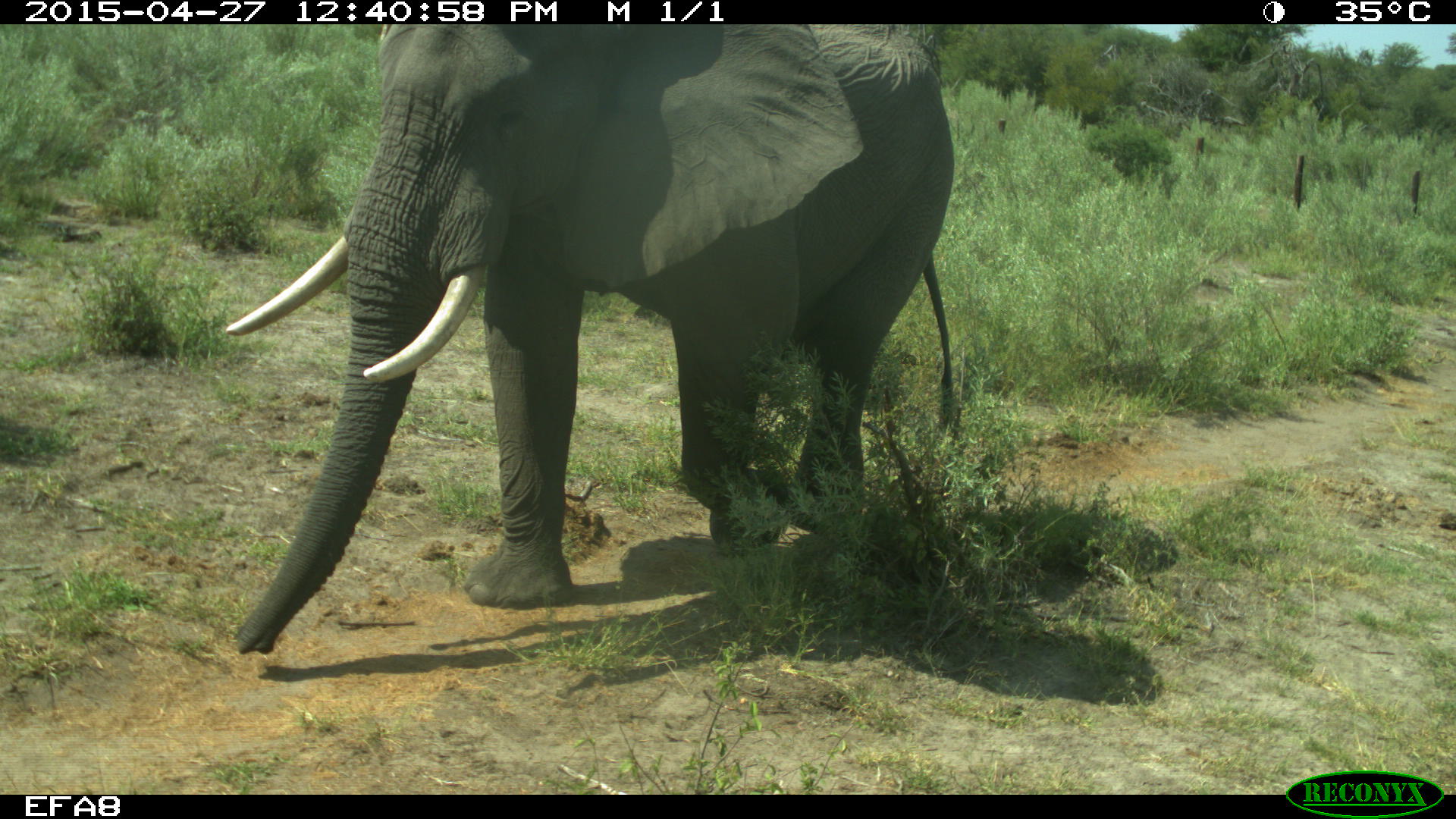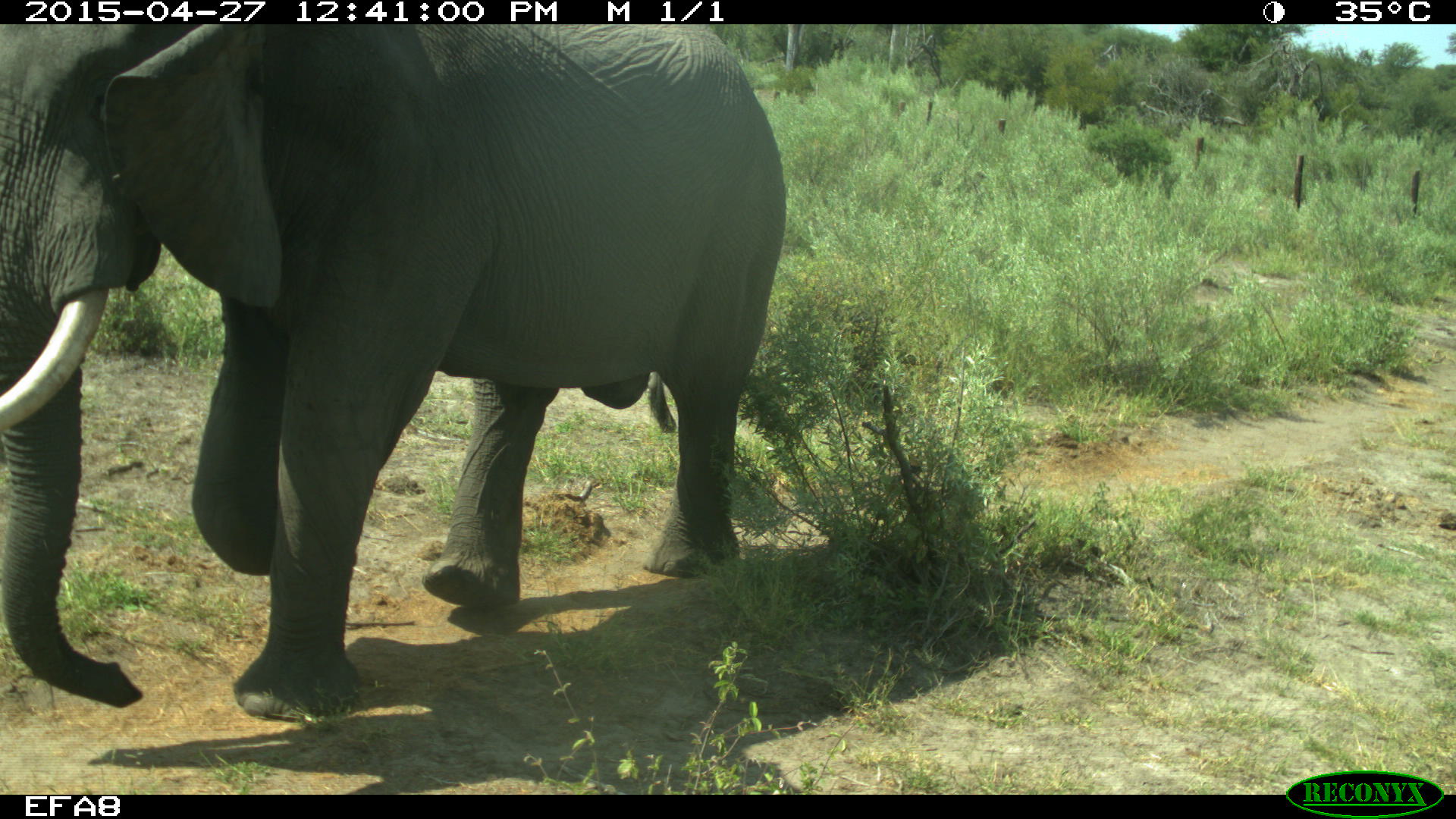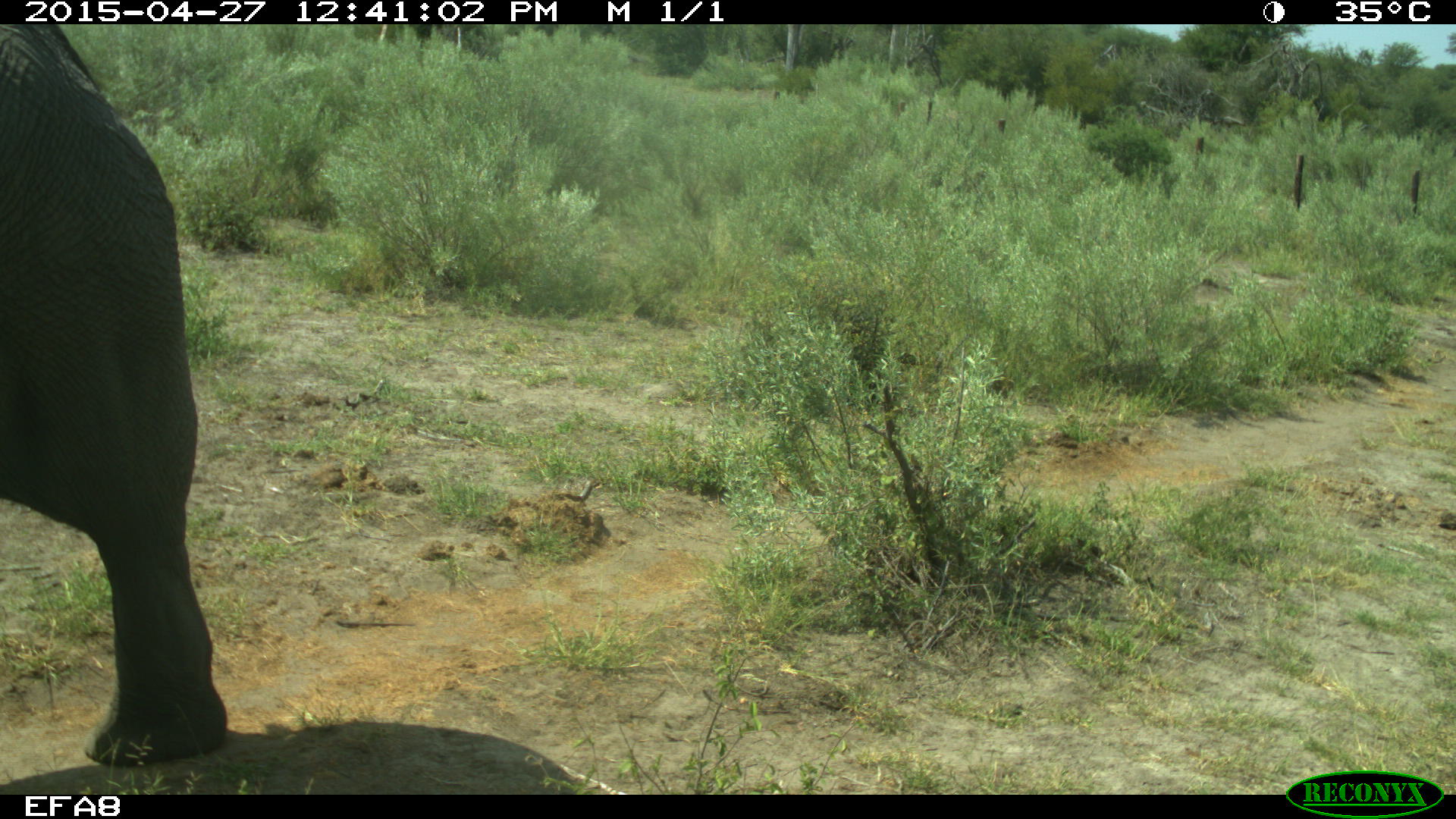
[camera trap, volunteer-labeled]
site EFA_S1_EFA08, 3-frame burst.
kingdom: Animalia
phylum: Chordata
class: Mammalia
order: Proboscidea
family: Elephantidae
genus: Loxodonta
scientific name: Loxodonta africana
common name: african bush elephant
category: elephant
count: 1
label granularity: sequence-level